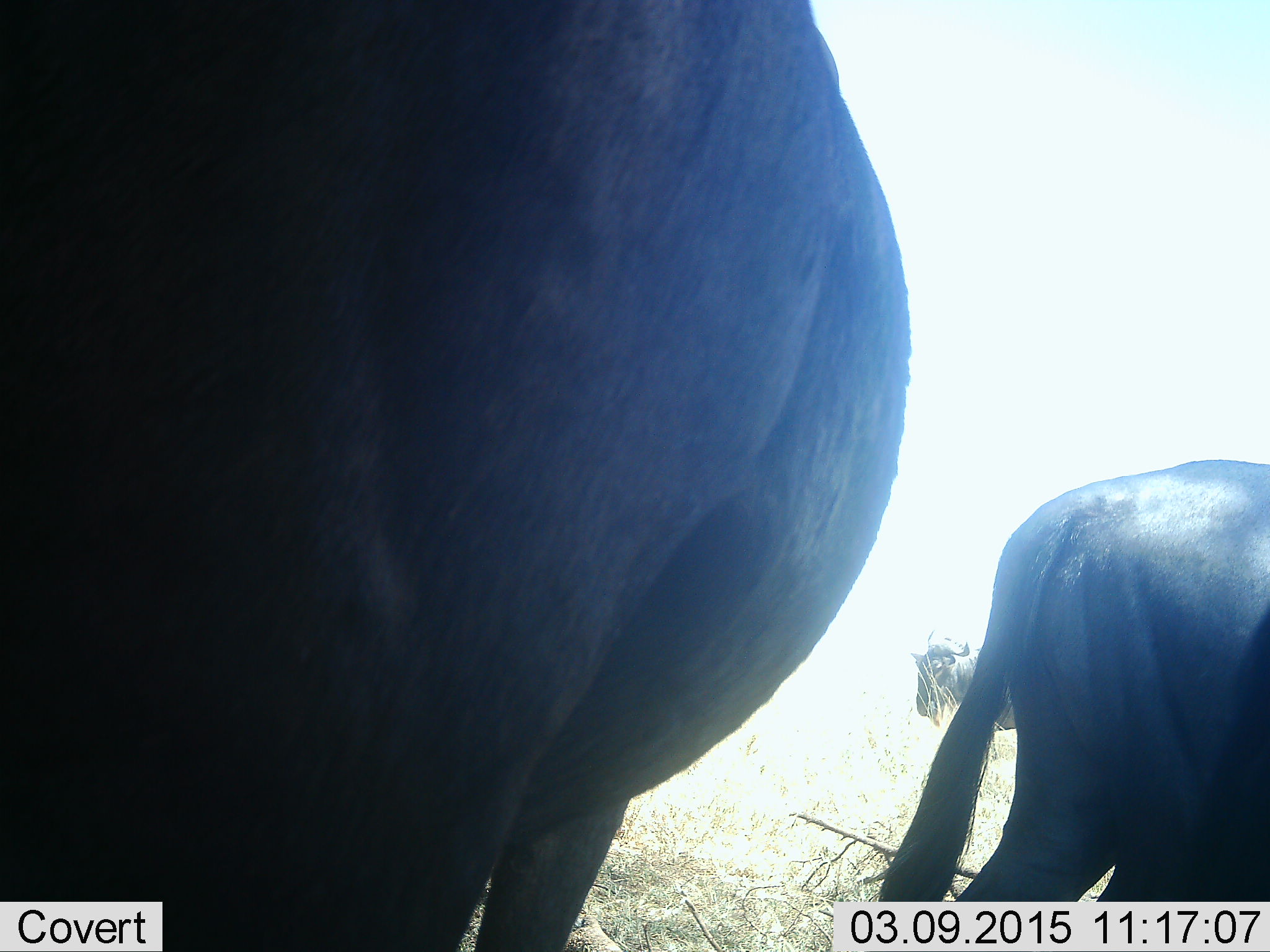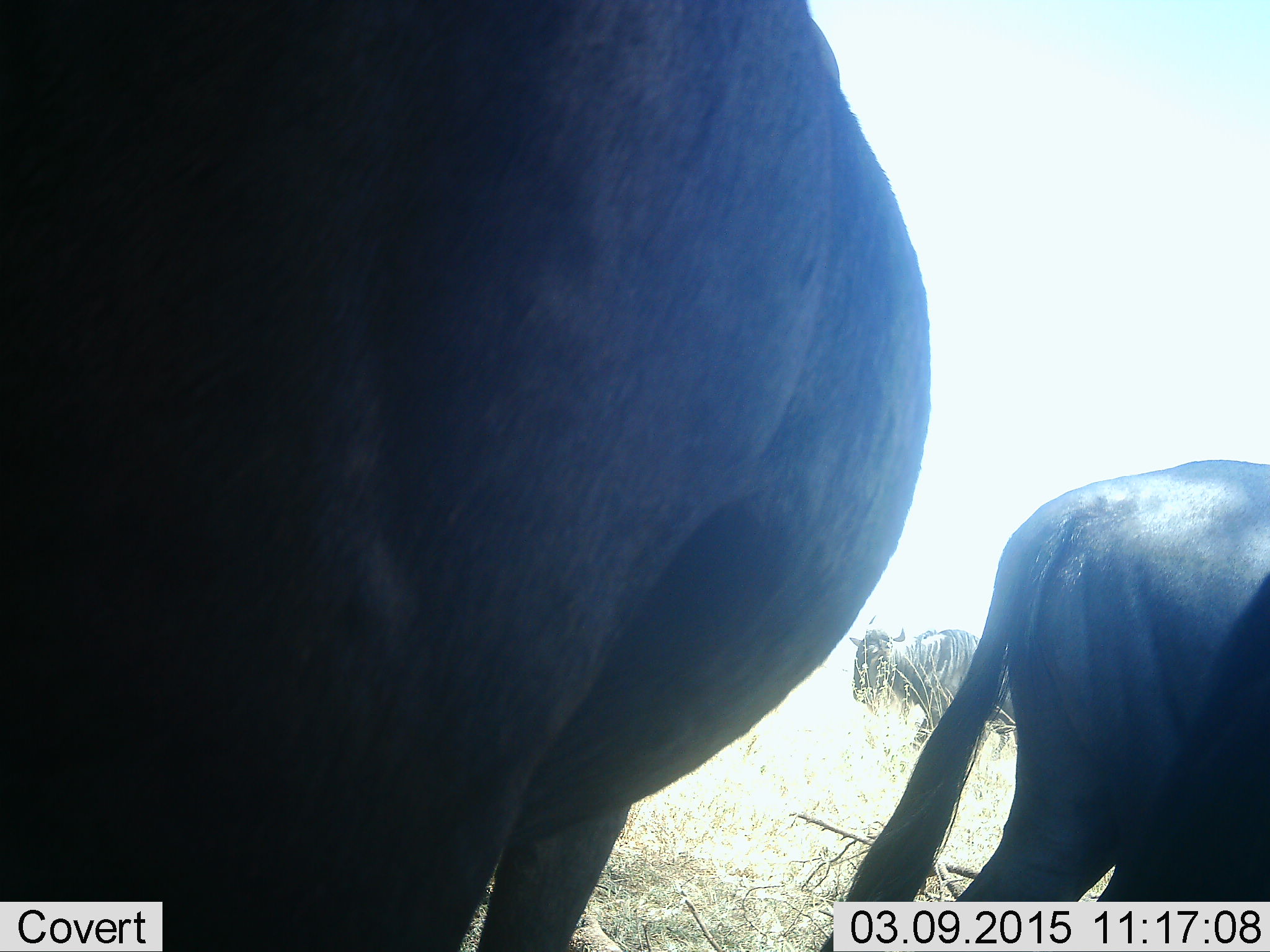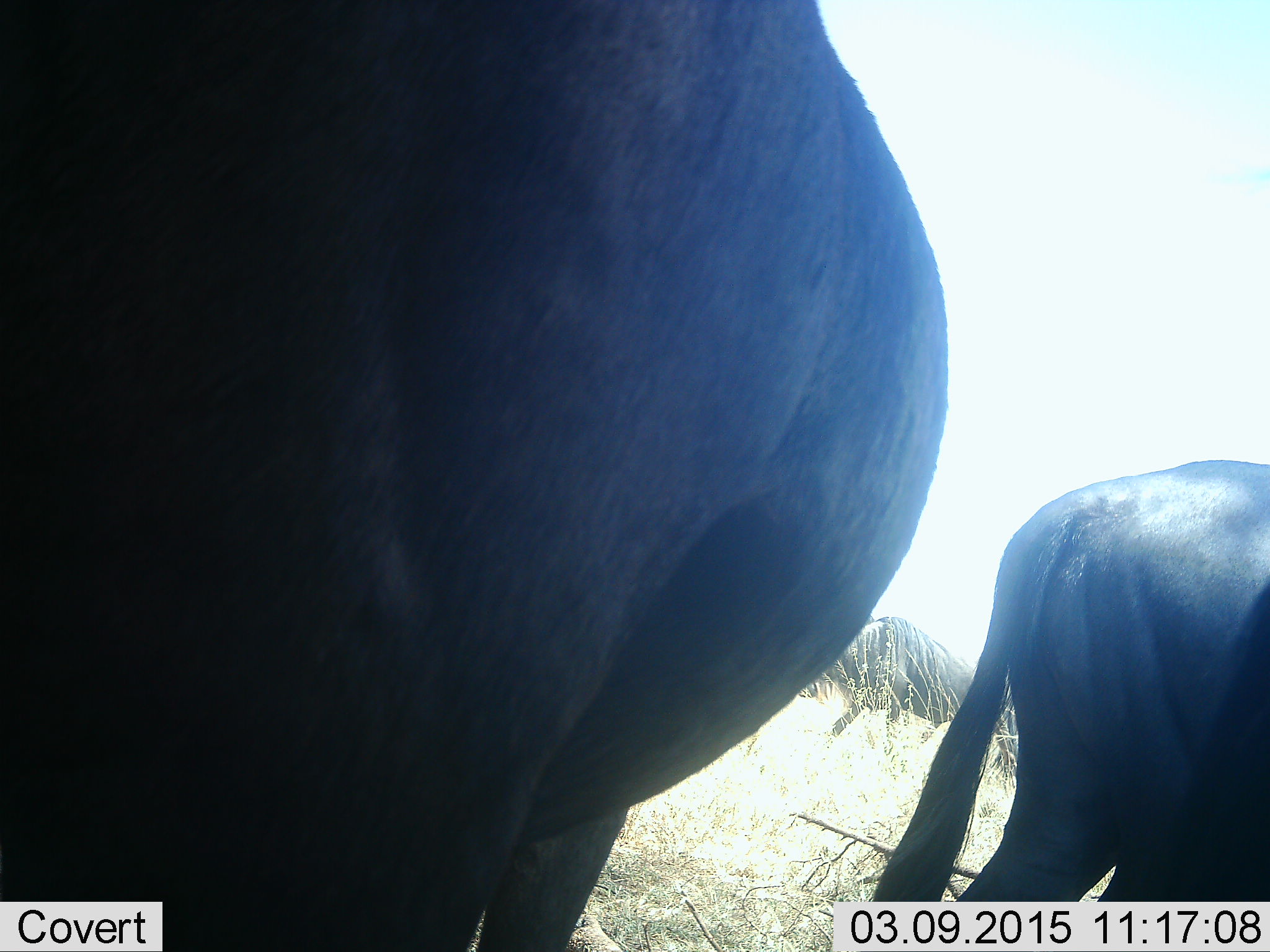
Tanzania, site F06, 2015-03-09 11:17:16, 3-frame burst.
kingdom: Animalia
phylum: Chordata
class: Mammalia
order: Artiodactyla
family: Bovidae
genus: Connochaetes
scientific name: Connochaetes taurinus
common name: blue wildebeest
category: wildebeest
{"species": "wildebeest (blue wildebeest) (Connochaetes taurinus)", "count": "3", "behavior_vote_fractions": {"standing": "90%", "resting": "0%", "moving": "60%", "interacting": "0%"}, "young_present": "0%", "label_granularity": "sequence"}